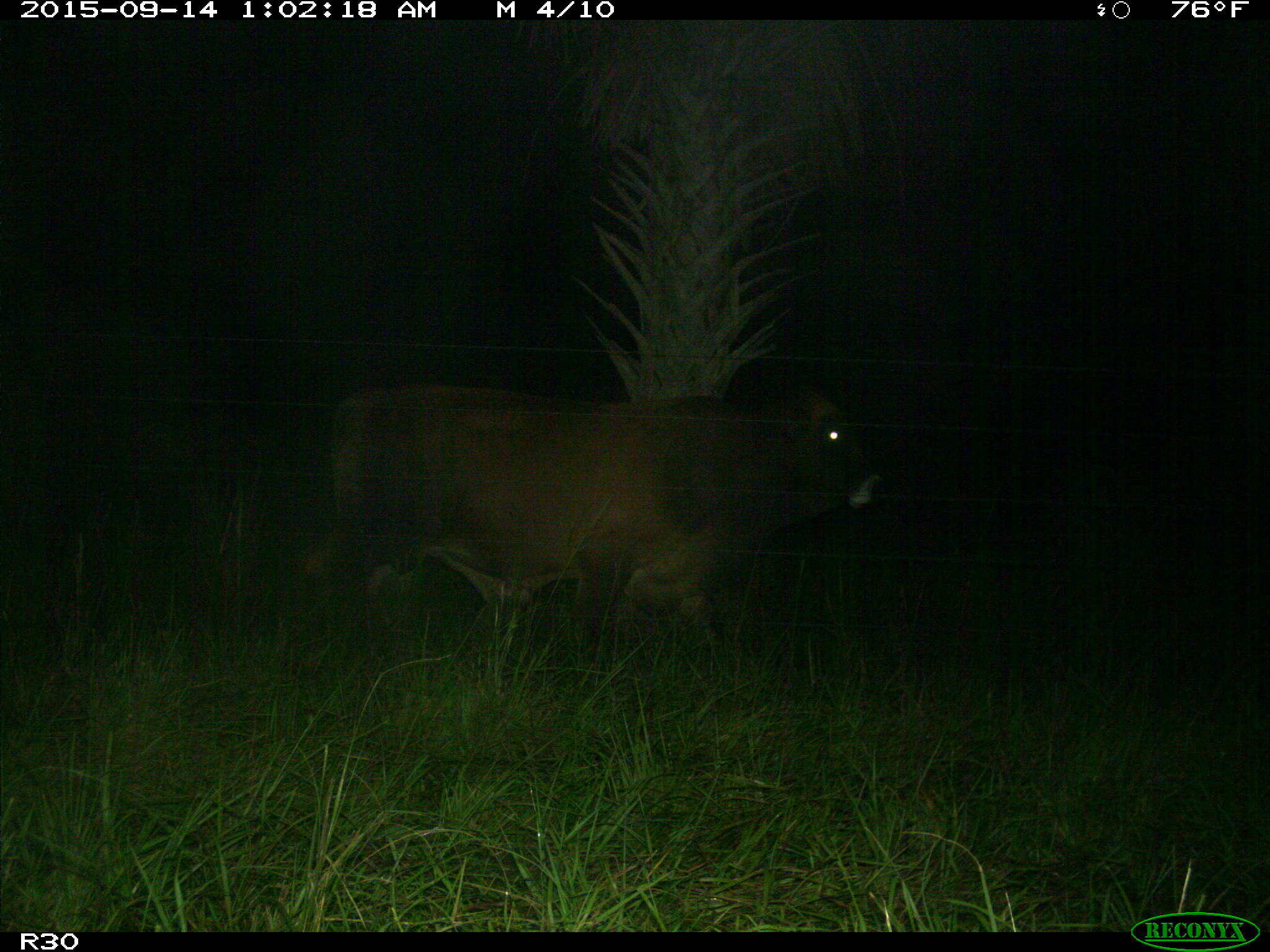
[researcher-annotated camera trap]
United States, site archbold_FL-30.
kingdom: Animalia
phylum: Chordata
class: Mammalia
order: Artiodactyla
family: Bovidae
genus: Bos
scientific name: Bos taurus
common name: domestic cow